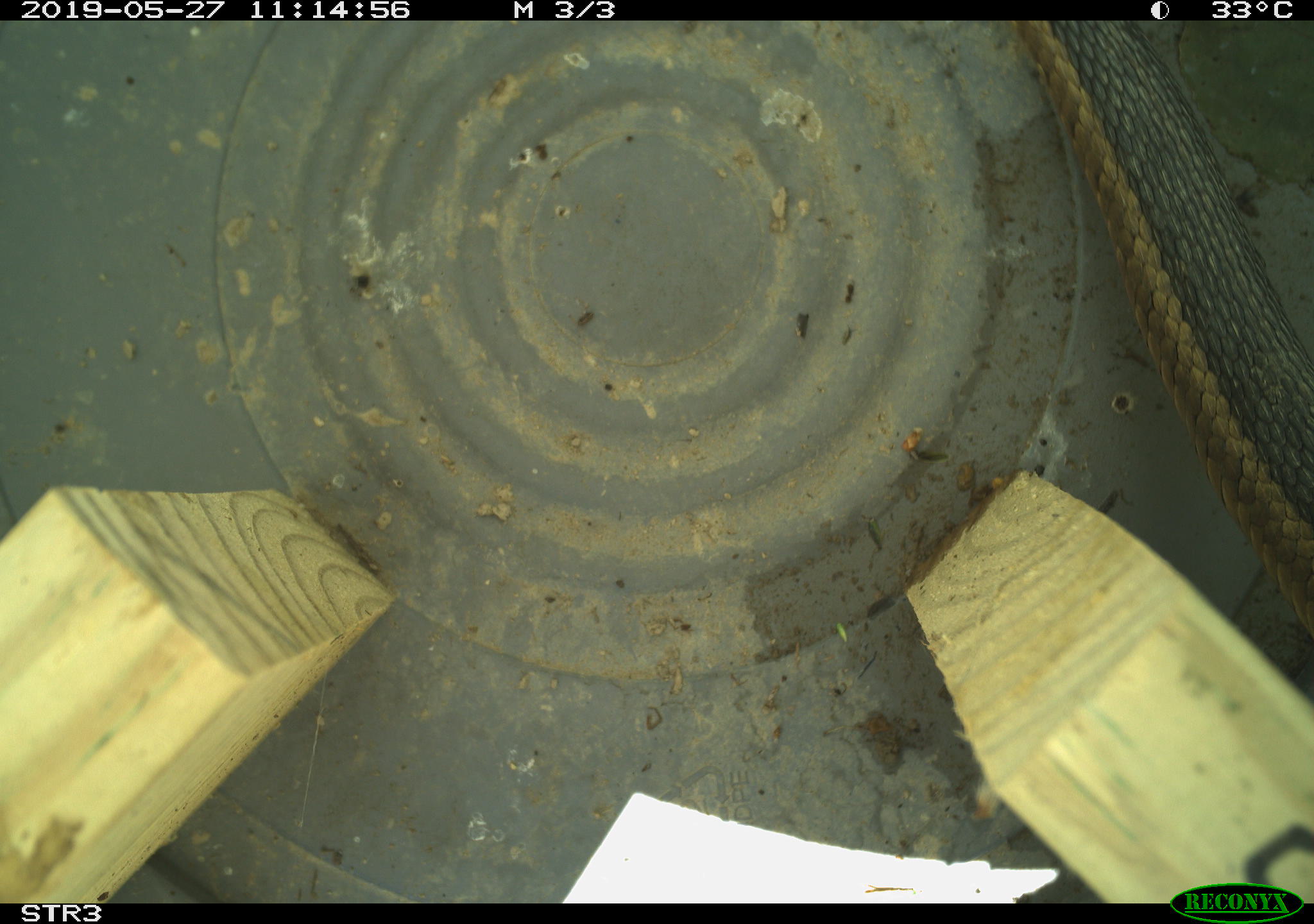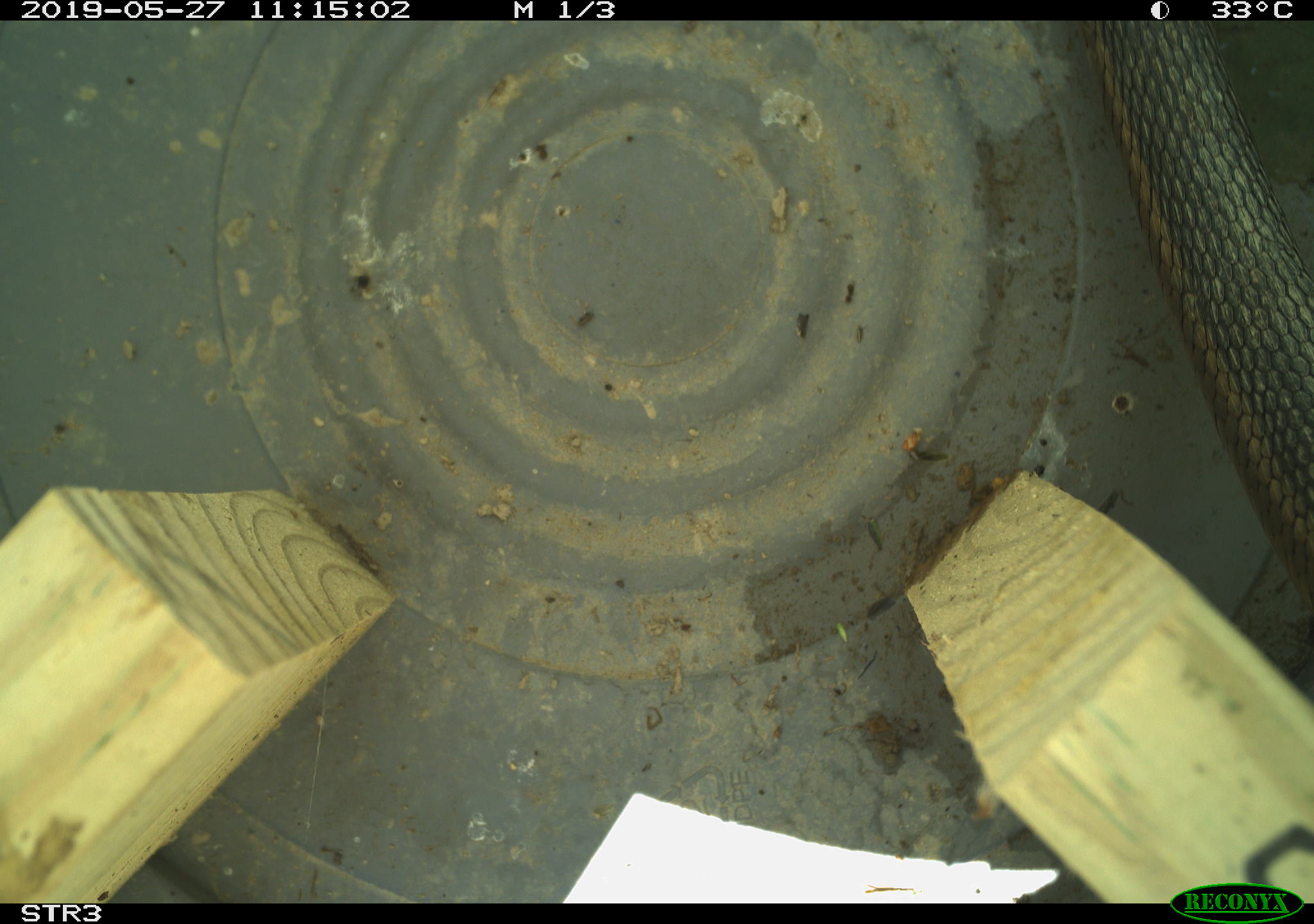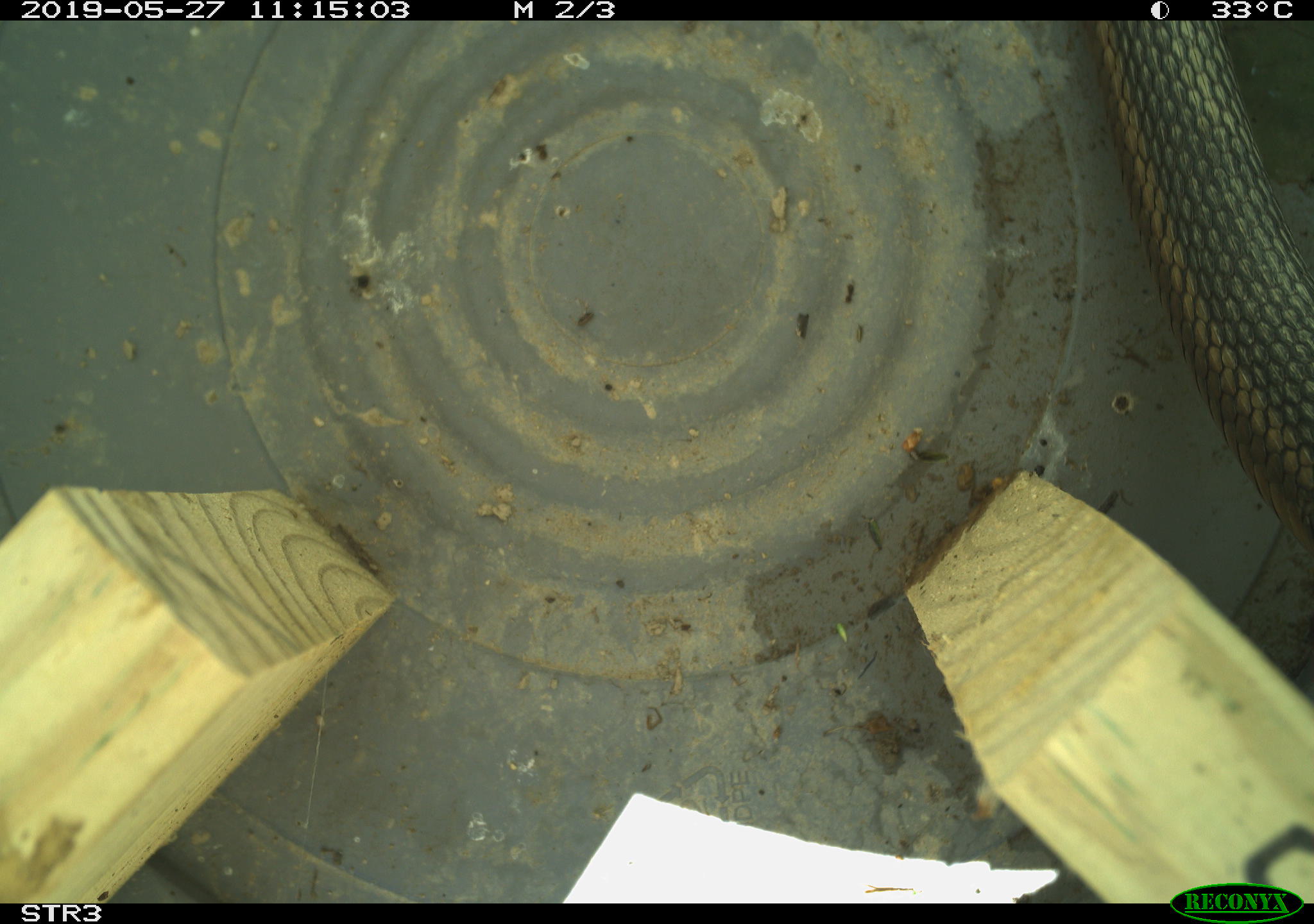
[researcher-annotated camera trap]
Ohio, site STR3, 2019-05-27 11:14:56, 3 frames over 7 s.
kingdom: Animalia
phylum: Chordata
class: Reptilia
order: Squamata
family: Colubridae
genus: Thamnophis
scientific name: Thamnophis sirtalis sirtalis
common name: eastern gartersnake